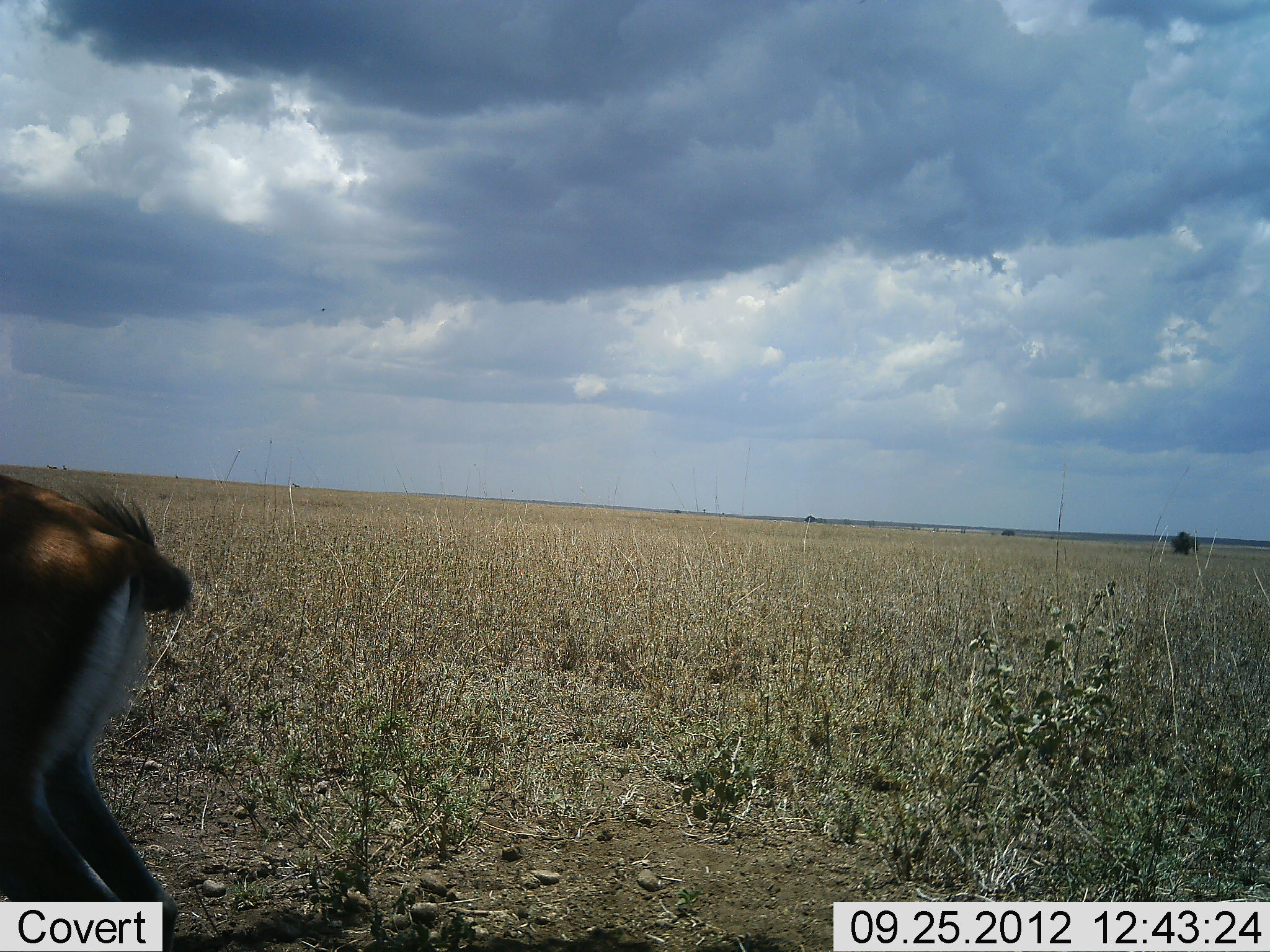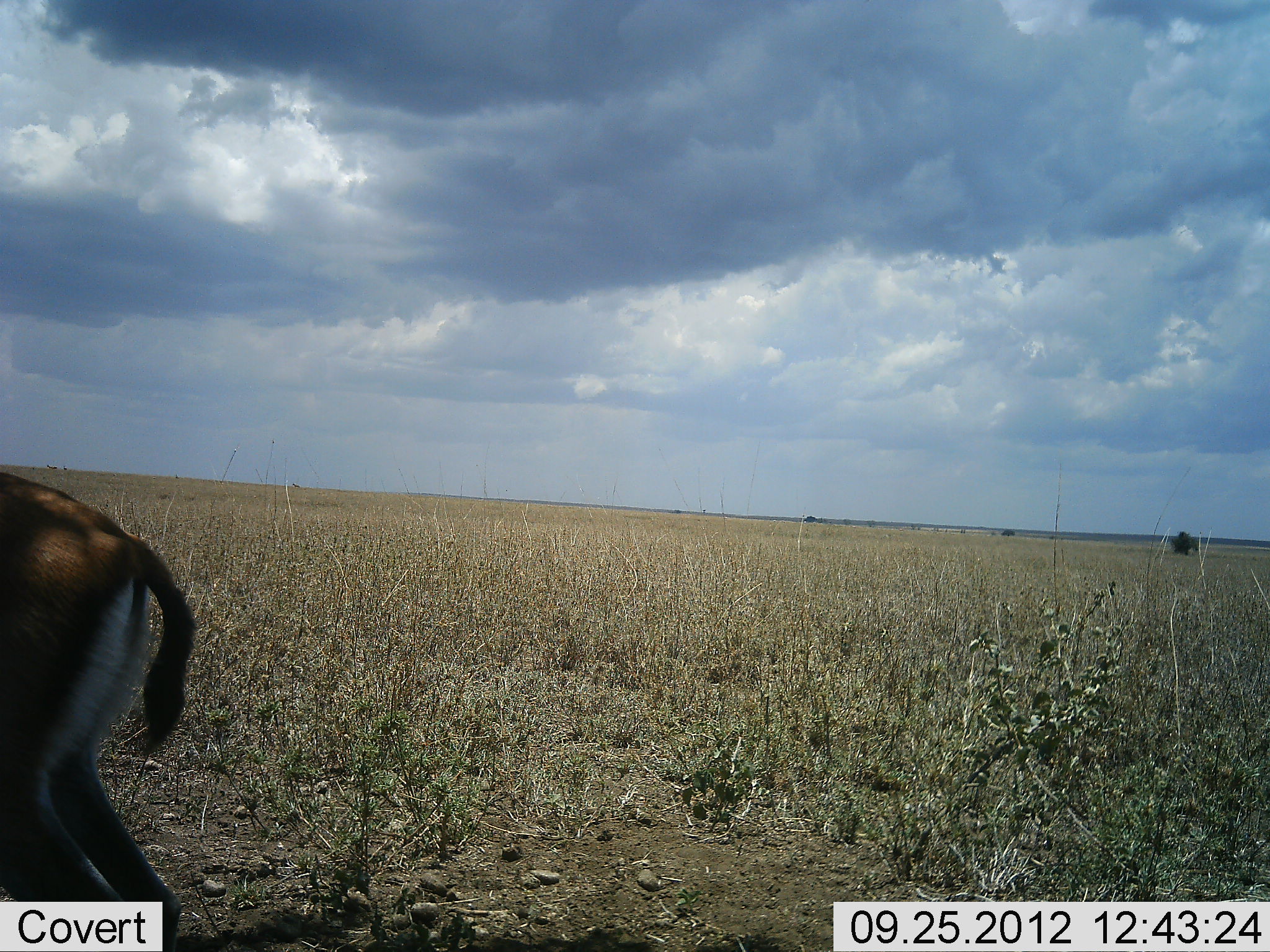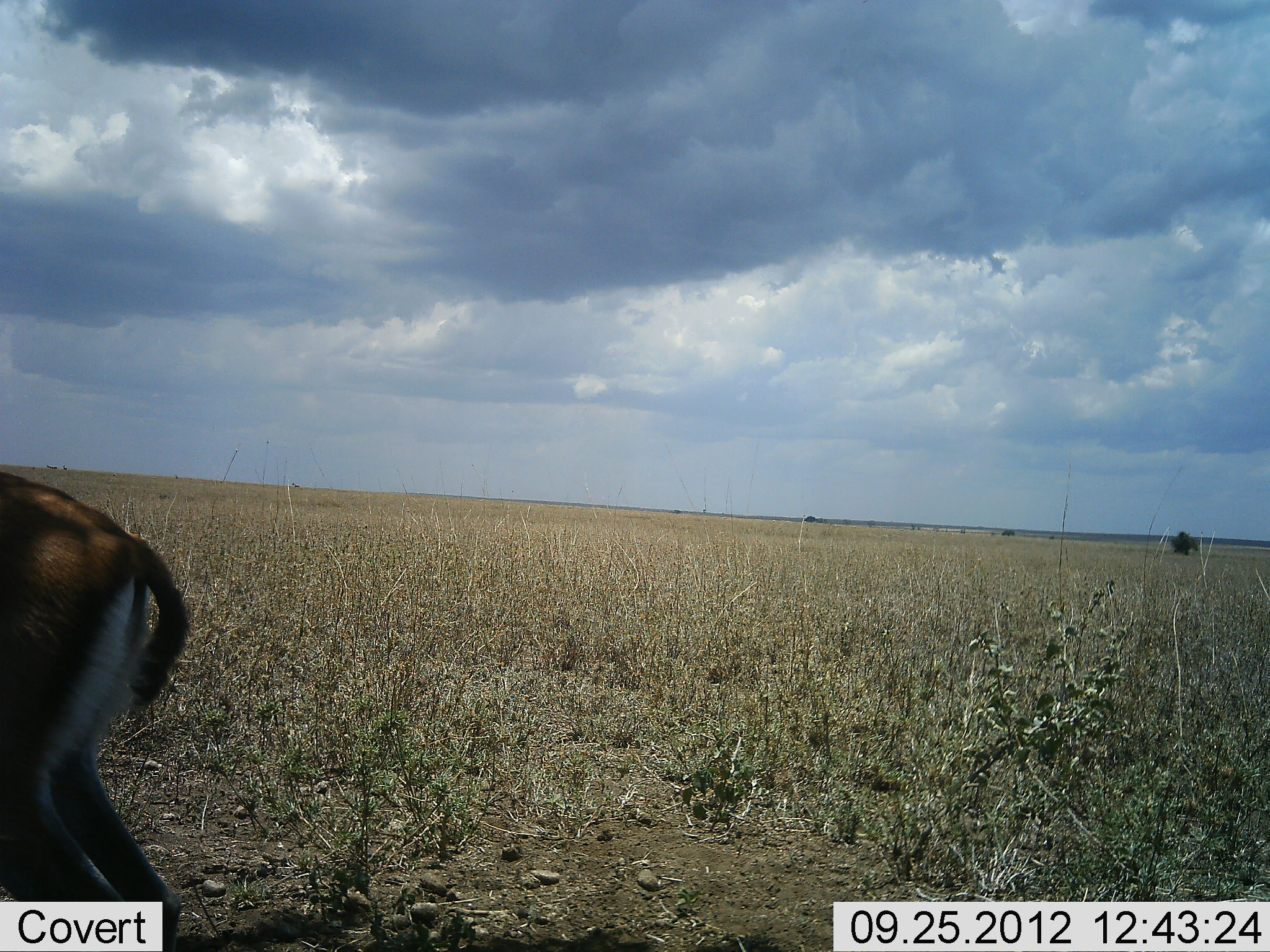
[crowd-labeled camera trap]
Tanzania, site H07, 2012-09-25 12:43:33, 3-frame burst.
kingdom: Animalia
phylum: Chordata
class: Mammalia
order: Artiodactyla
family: Bovidae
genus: Eudorcas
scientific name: Eudorcas thomsonii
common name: thomson's gazelle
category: gazellethomsons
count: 1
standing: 100%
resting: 0%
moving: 0%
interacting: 0%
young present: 0%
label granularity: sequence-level